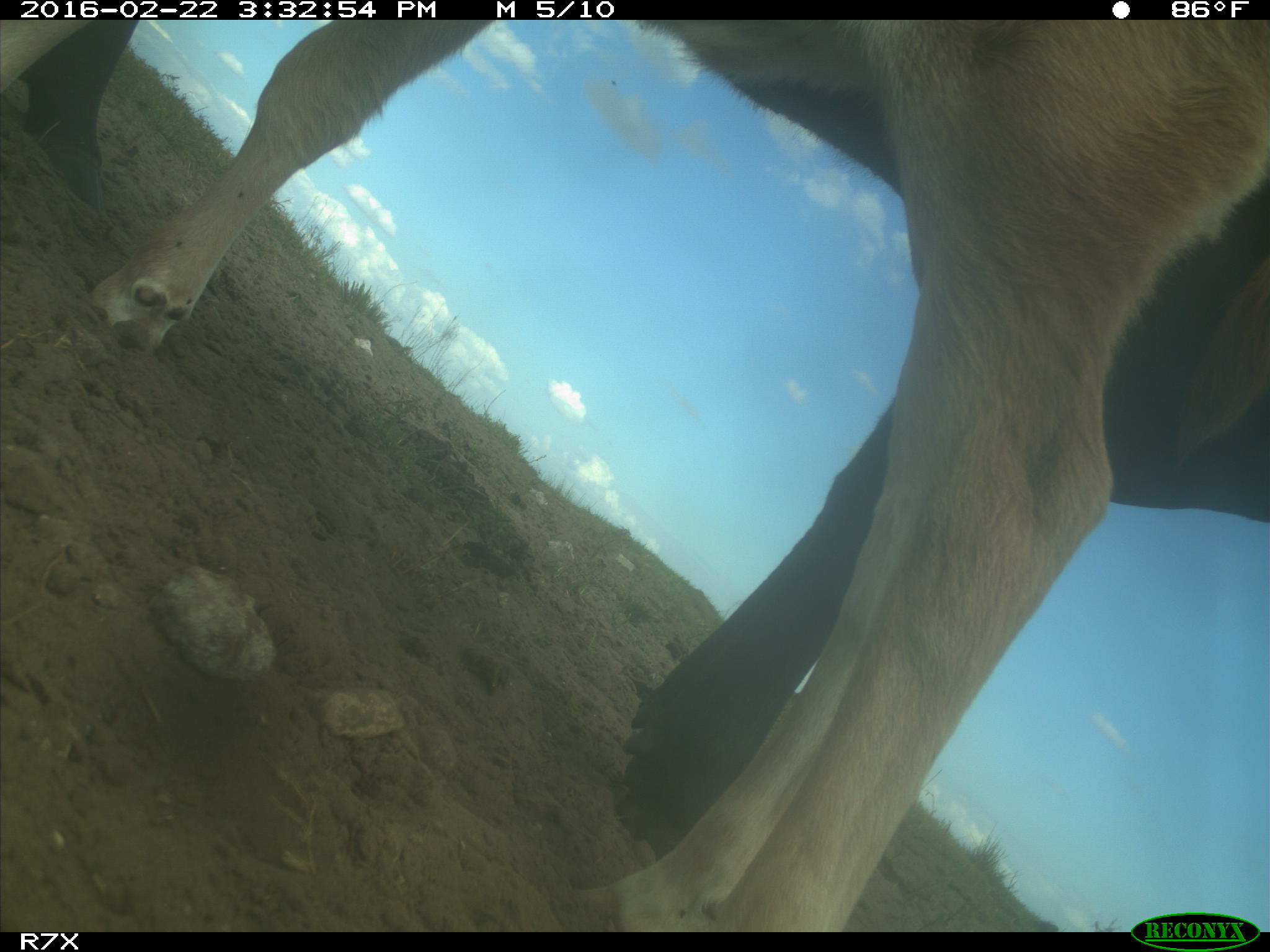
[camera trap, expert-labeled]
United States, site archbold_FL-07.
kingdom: Animalia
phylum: Chordata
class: Mammalia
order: Artiodactyla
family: Bovidae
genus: Bos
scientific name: Bos taurus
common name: domestic cow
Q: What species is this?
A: Bos taurus (domestic cow).